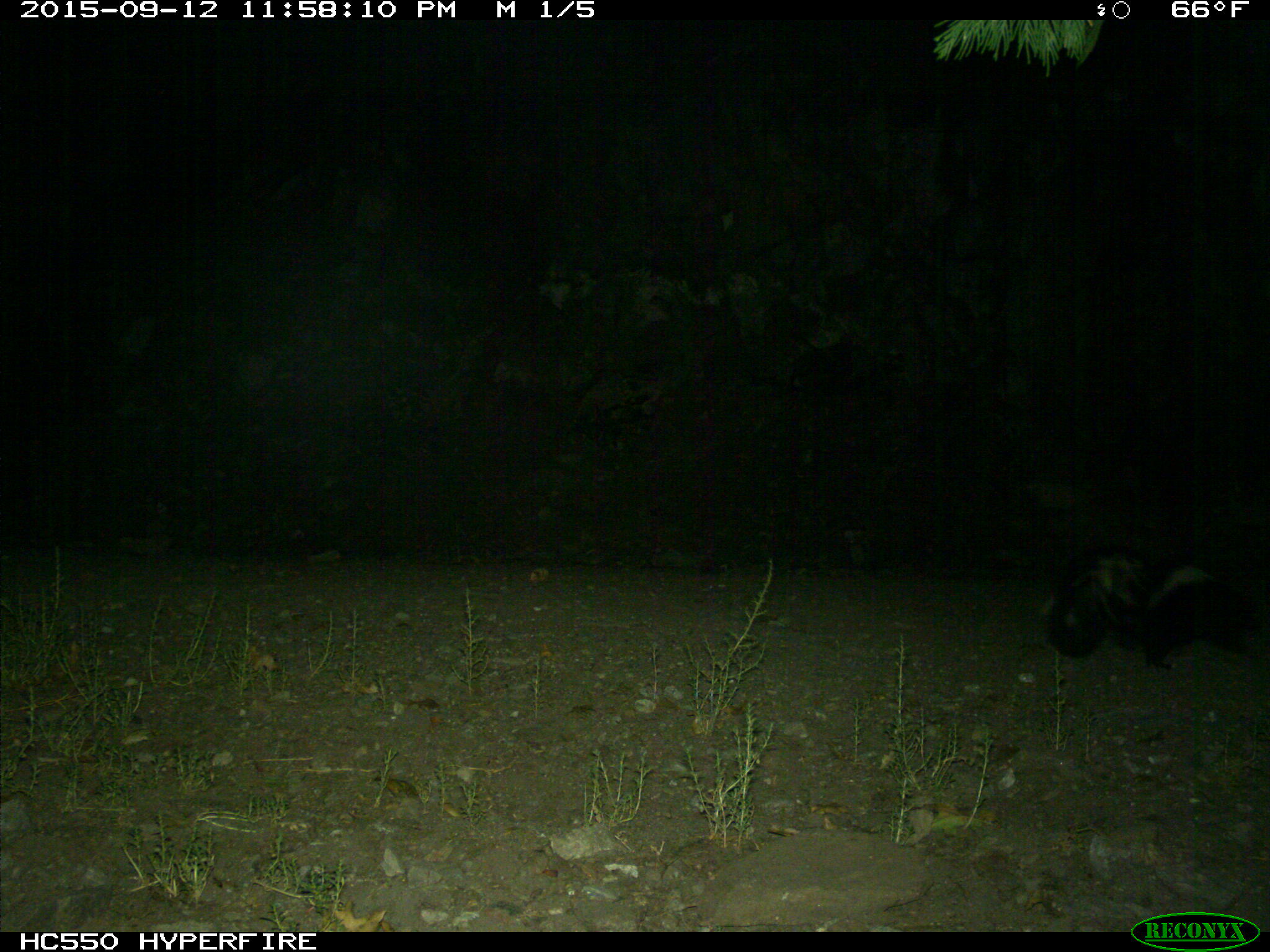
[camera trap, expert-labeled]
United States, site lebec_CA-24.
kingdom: Animalia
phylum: Chordata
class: Mammalia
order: Carnivora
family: Mephitidae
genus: Mephitis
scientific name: Mephitis mephitis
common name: striped skunk